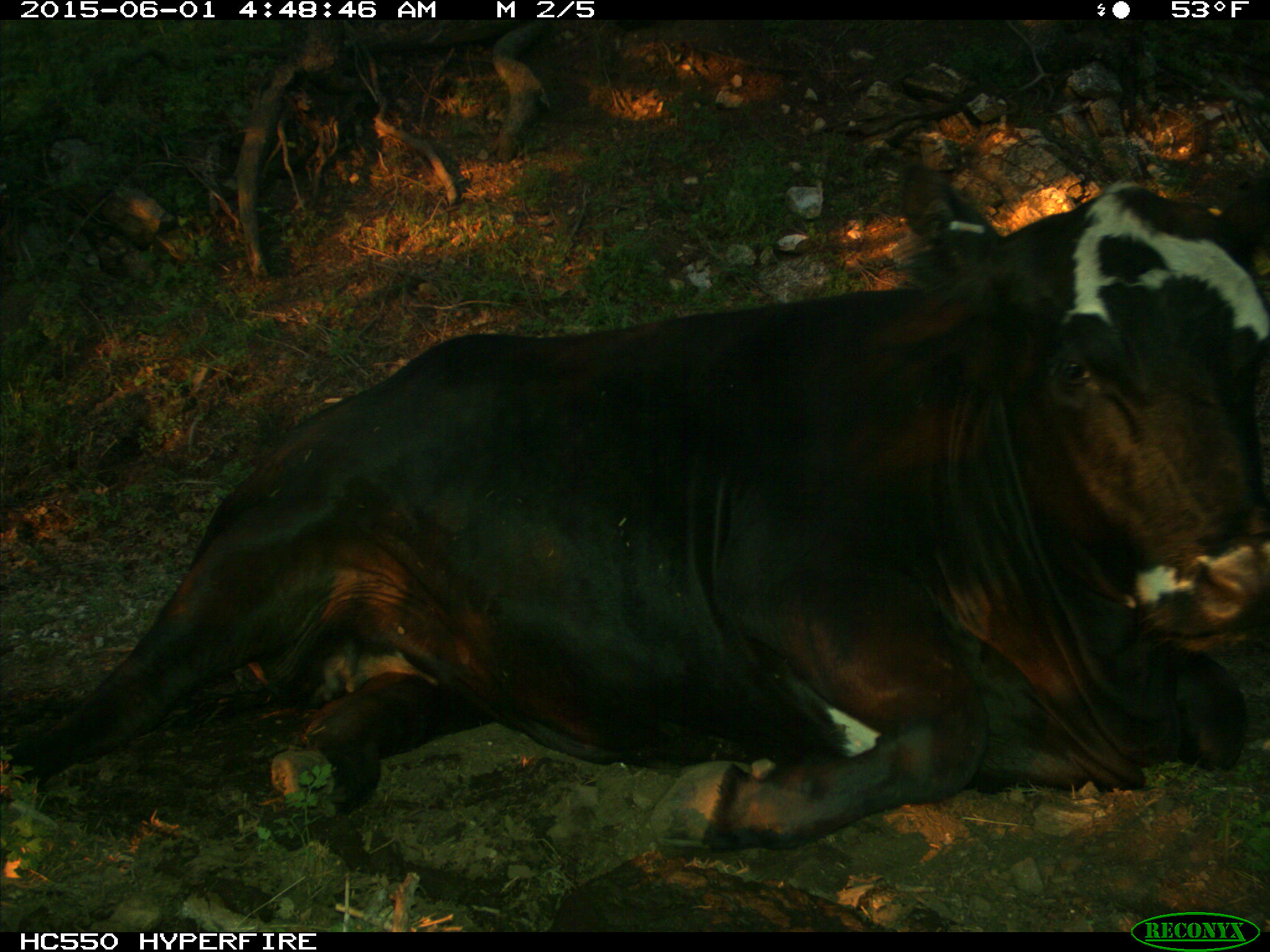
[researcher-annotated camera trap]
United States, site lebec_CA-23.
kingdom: Animalia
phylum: Chordata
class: Mammalia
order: Artiodactyla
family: Bovidae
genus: Bos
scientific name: Bos taurus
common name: domestic cow